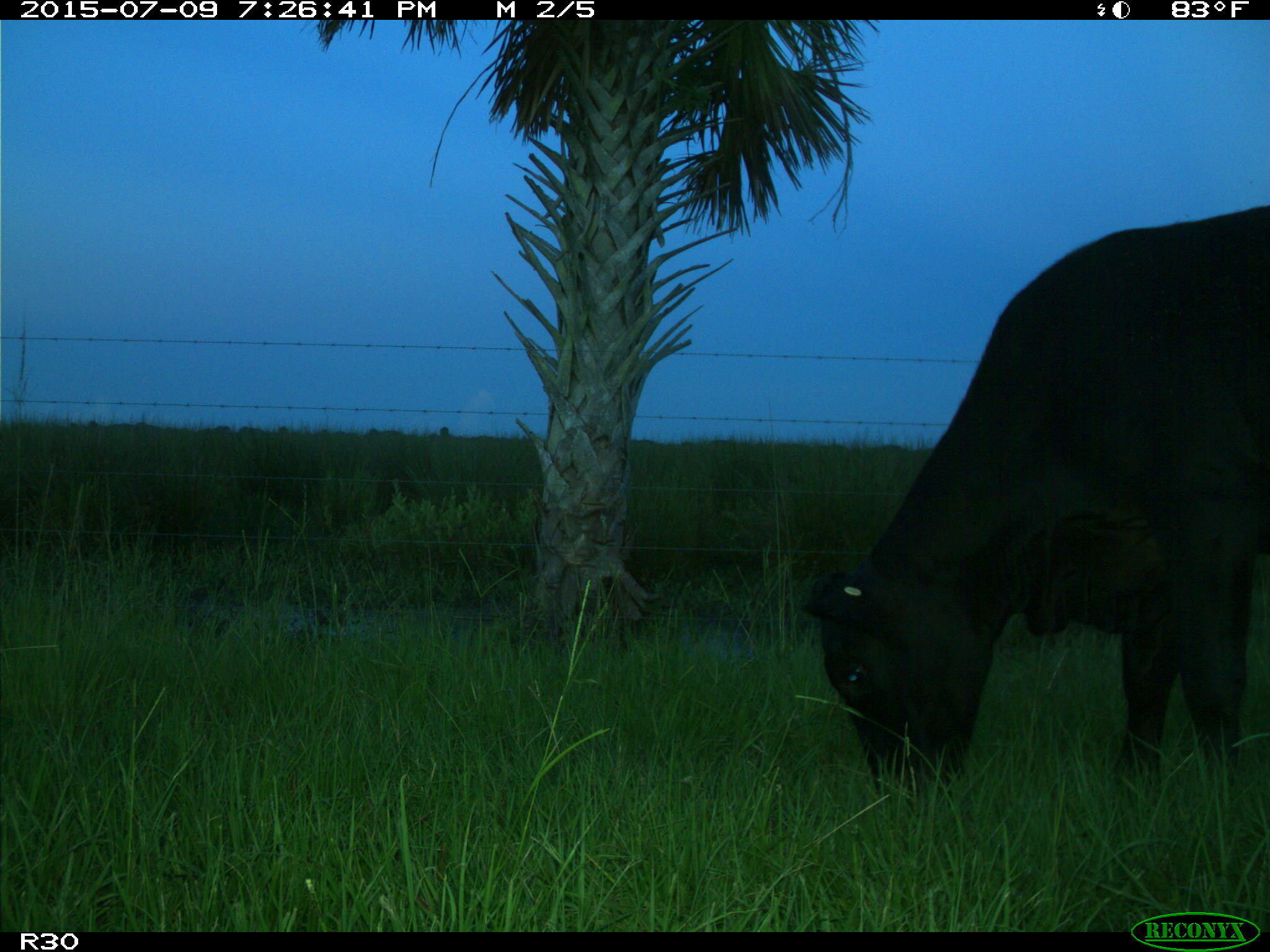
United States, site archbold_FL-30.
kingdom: Animalia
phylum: Chordata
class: Mammalia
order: Artiodactyla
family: Bovidae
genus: Bos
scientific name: Bos taurus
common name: domestic cow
Bos taurus (domestic cow).